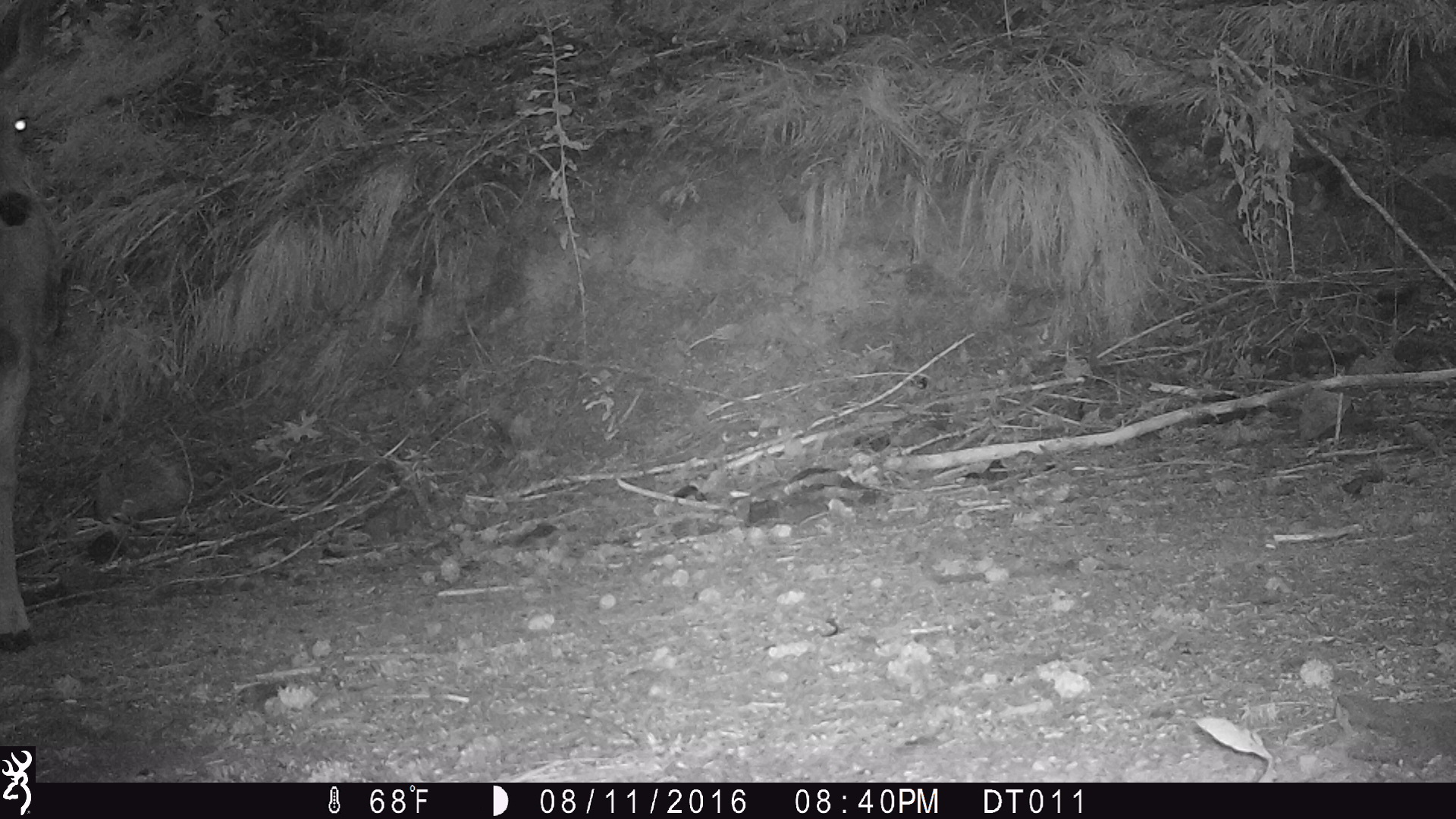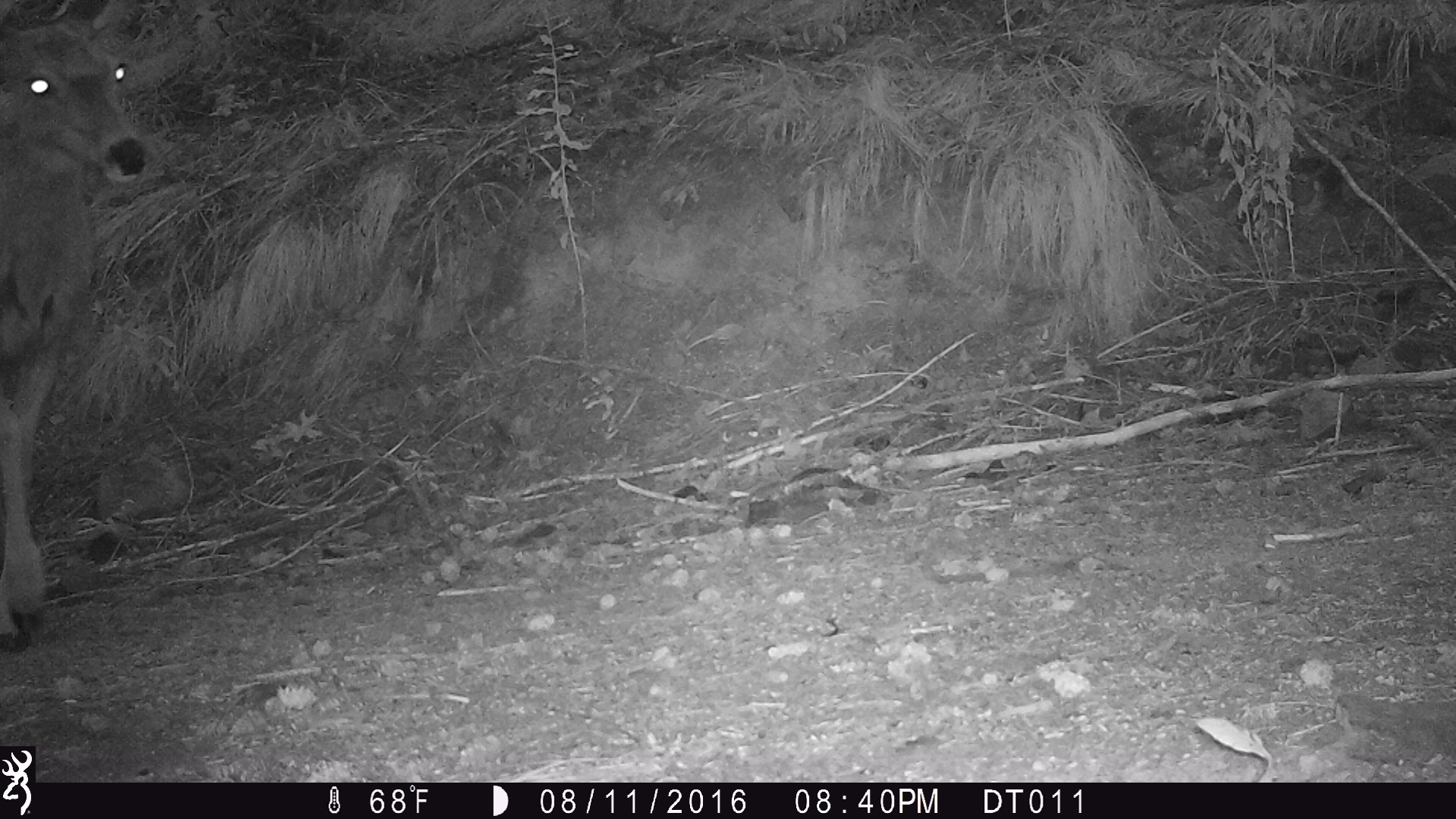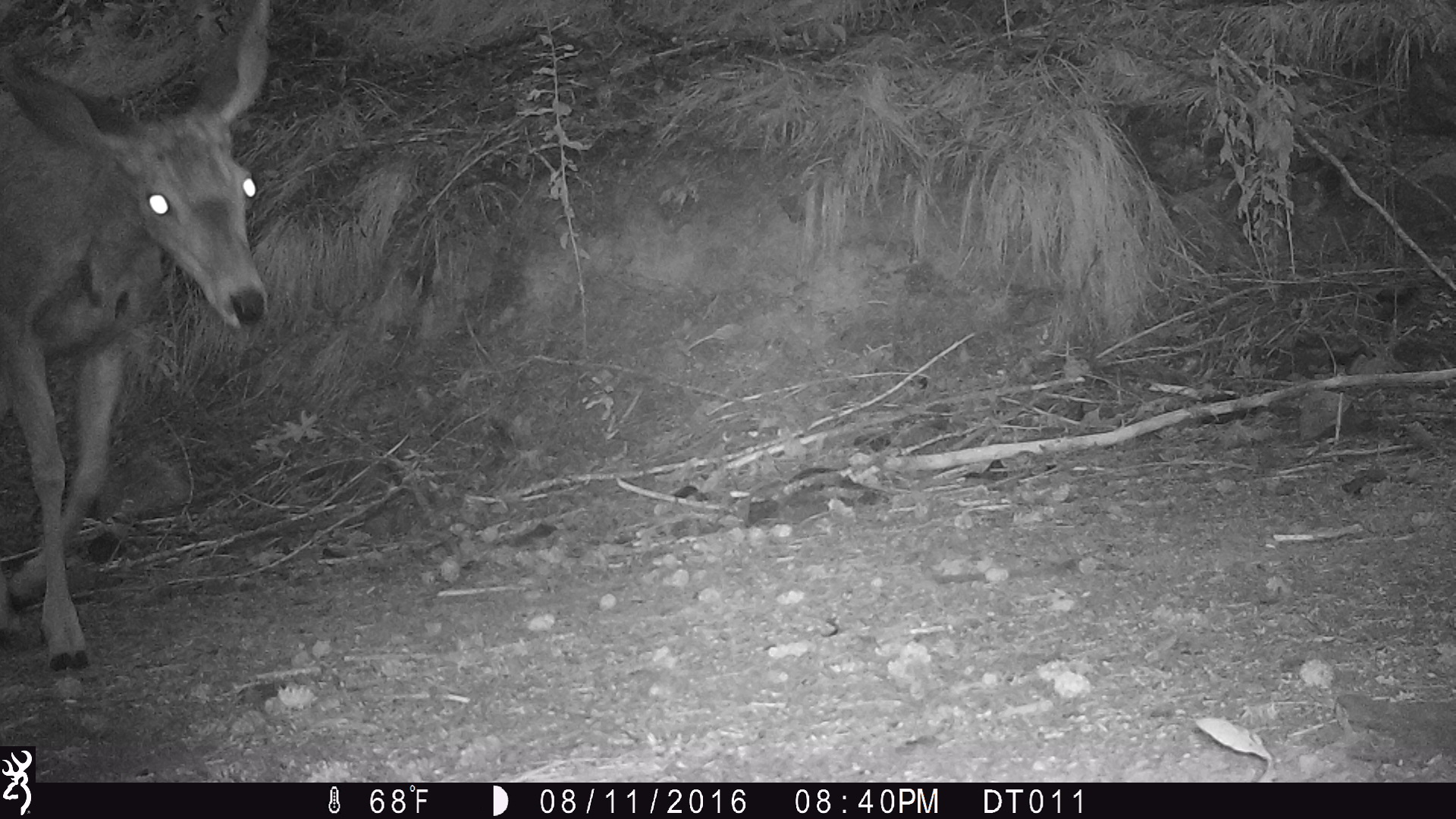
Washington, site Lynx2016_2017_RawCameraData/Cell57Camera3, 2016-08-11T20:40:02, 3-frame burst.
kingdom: Animalia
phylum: Chordata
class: Mammalia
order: Artiodactyla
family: Cervidae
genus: Odocoileus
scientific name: Odocoileus hemionus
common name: mule deer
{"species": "Odocoileus hemionus (mule deer)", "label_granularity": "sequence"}